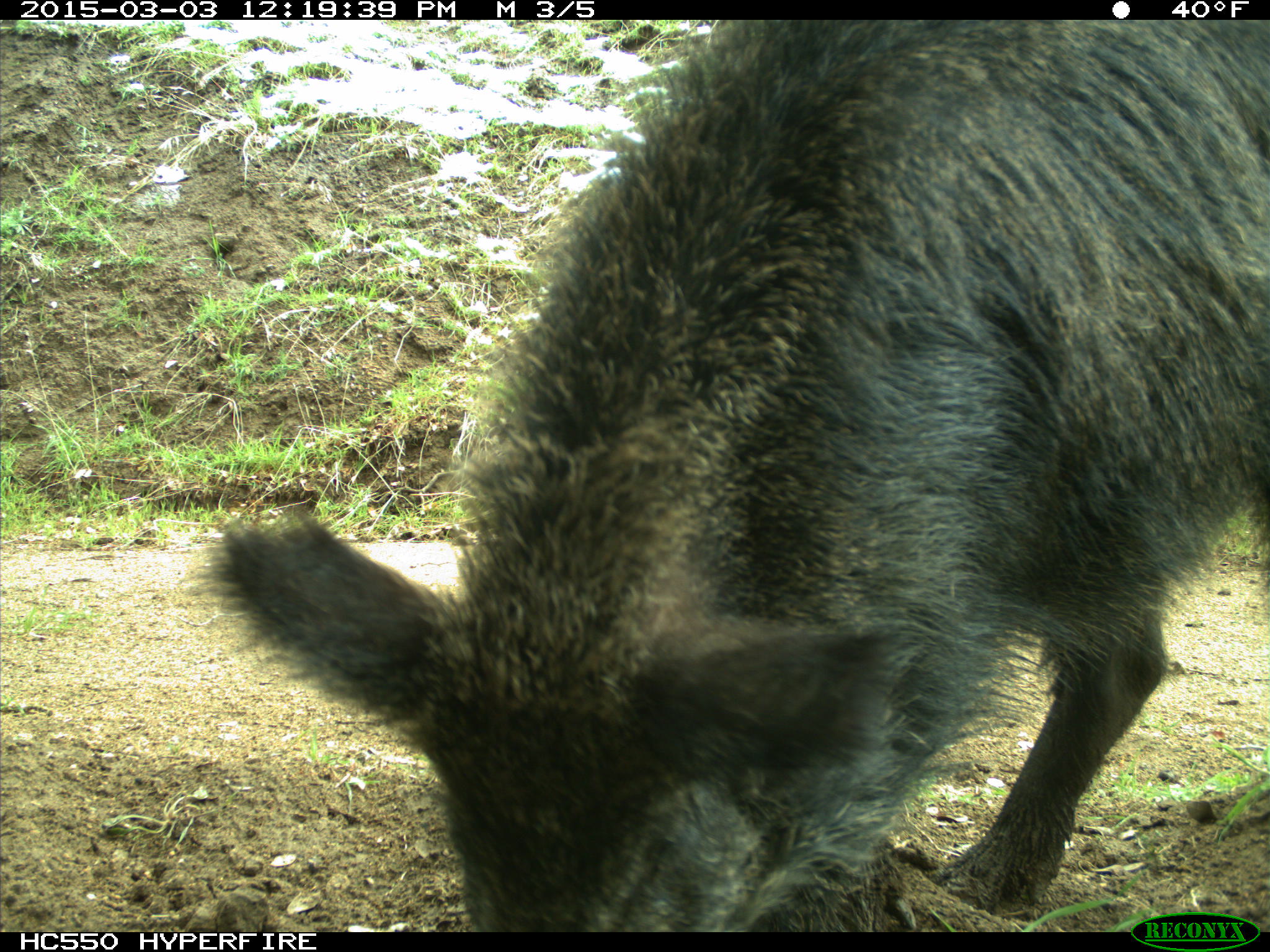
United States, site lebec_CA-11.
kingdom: Animalia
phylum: Chordata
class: Mammalia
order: Artiodactyla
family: Suidae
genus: Sus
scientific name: Sus scrofa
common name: wild boar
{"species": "Sus scrofa (wild boar)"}